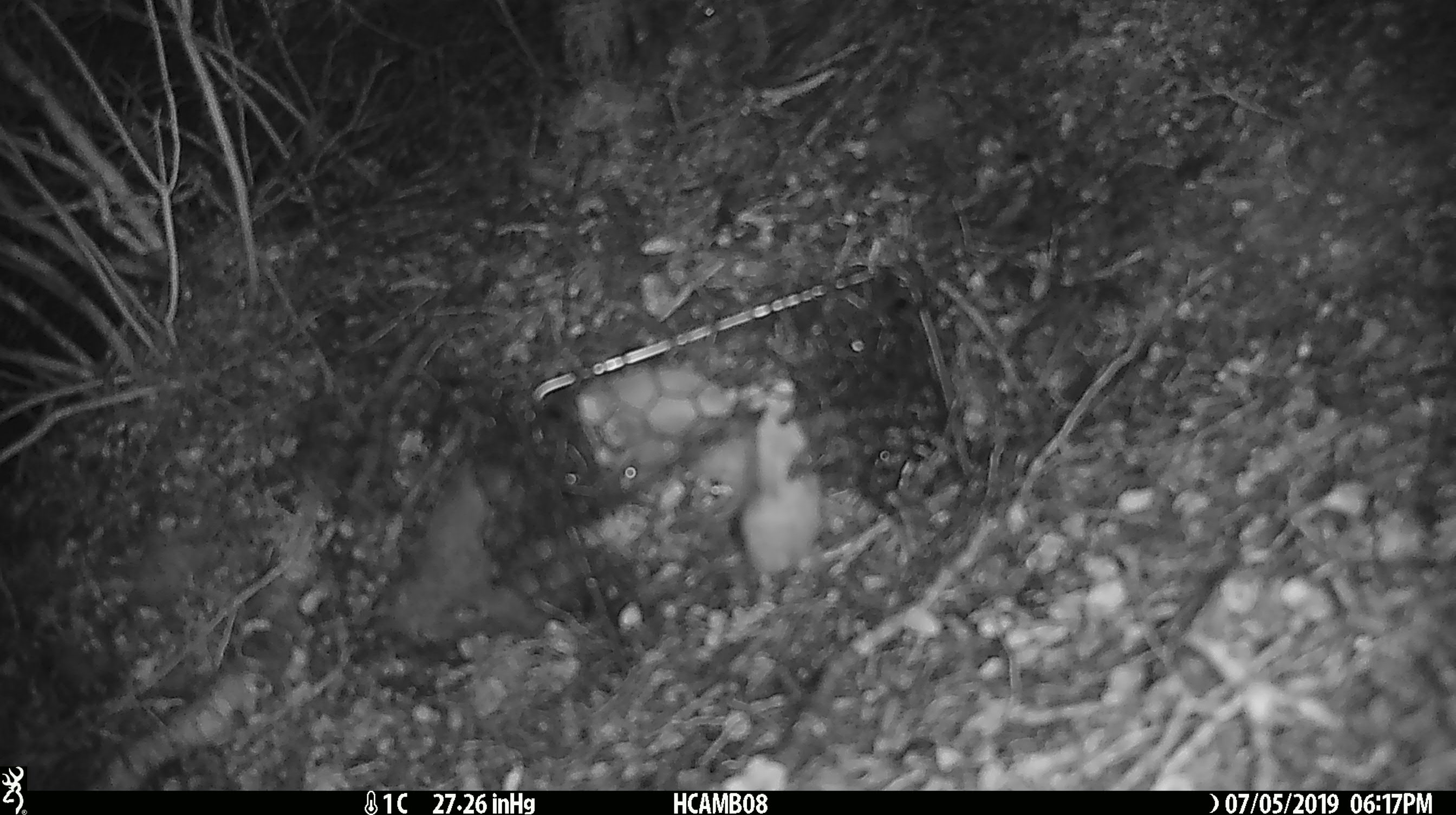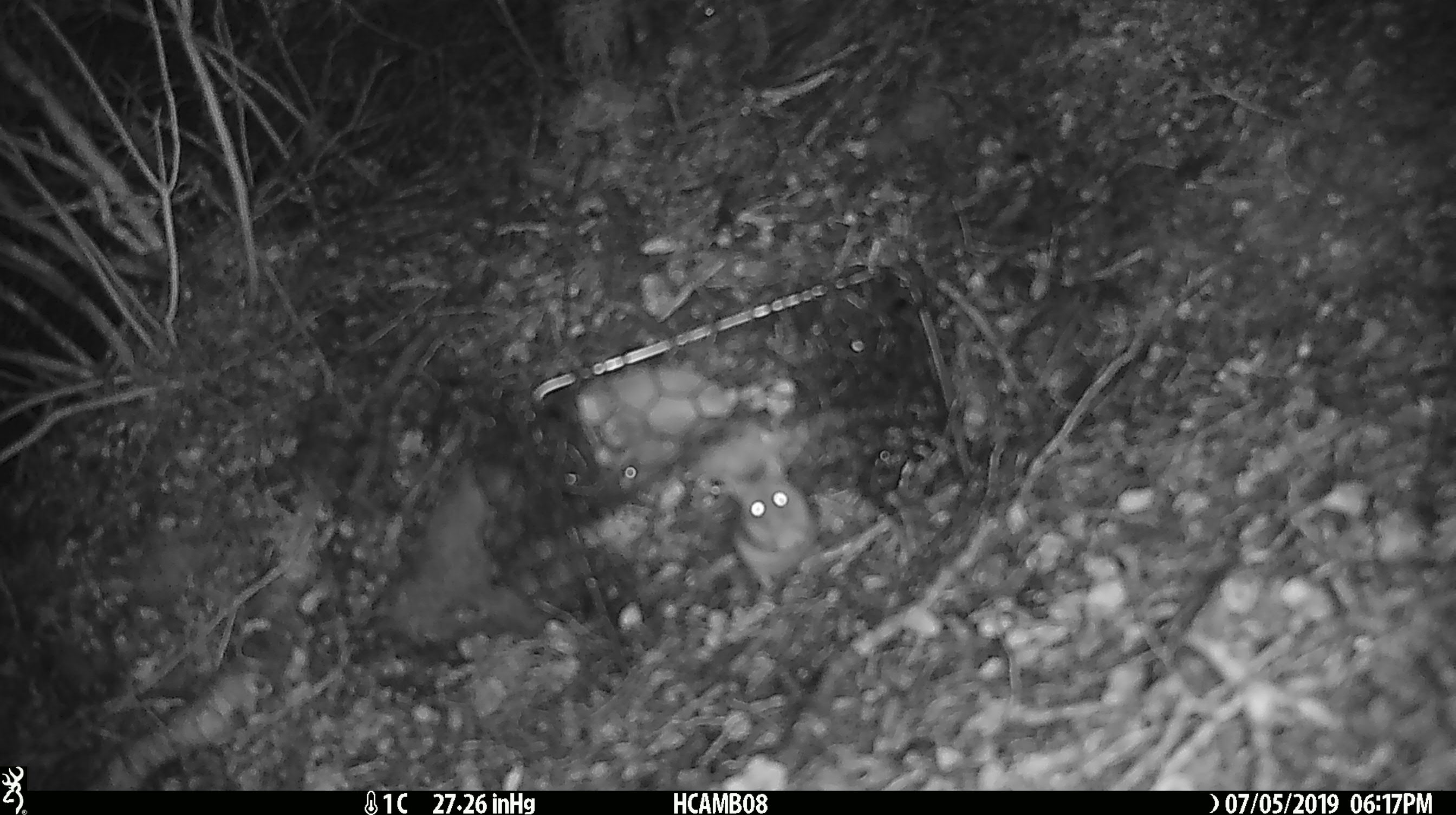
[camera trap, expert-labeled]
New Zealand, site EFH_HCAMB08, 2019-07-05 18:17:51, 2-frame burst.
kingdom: Animalia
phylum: Chordata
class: Mammalia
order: Rodentia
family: Muridae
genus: Mus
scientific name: Mus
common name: mouse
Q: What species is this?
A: Mouse (Mus).